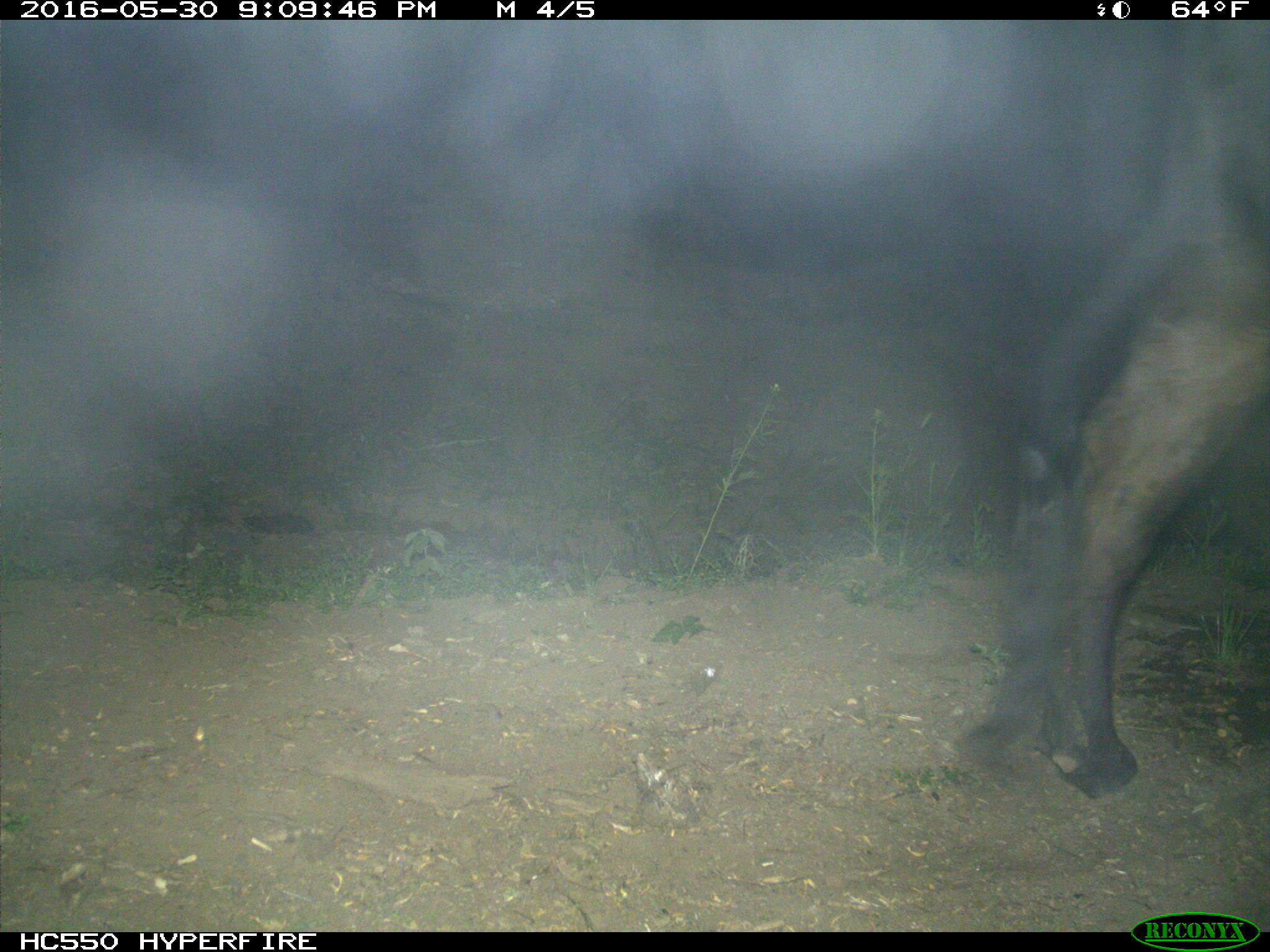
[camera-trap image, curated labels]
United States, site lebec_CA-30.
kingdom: Animalia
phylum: Chordata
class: Mammalia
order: Artiodactyla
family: Bovidae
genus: Bos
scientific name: Bos taurus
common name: domestic cow